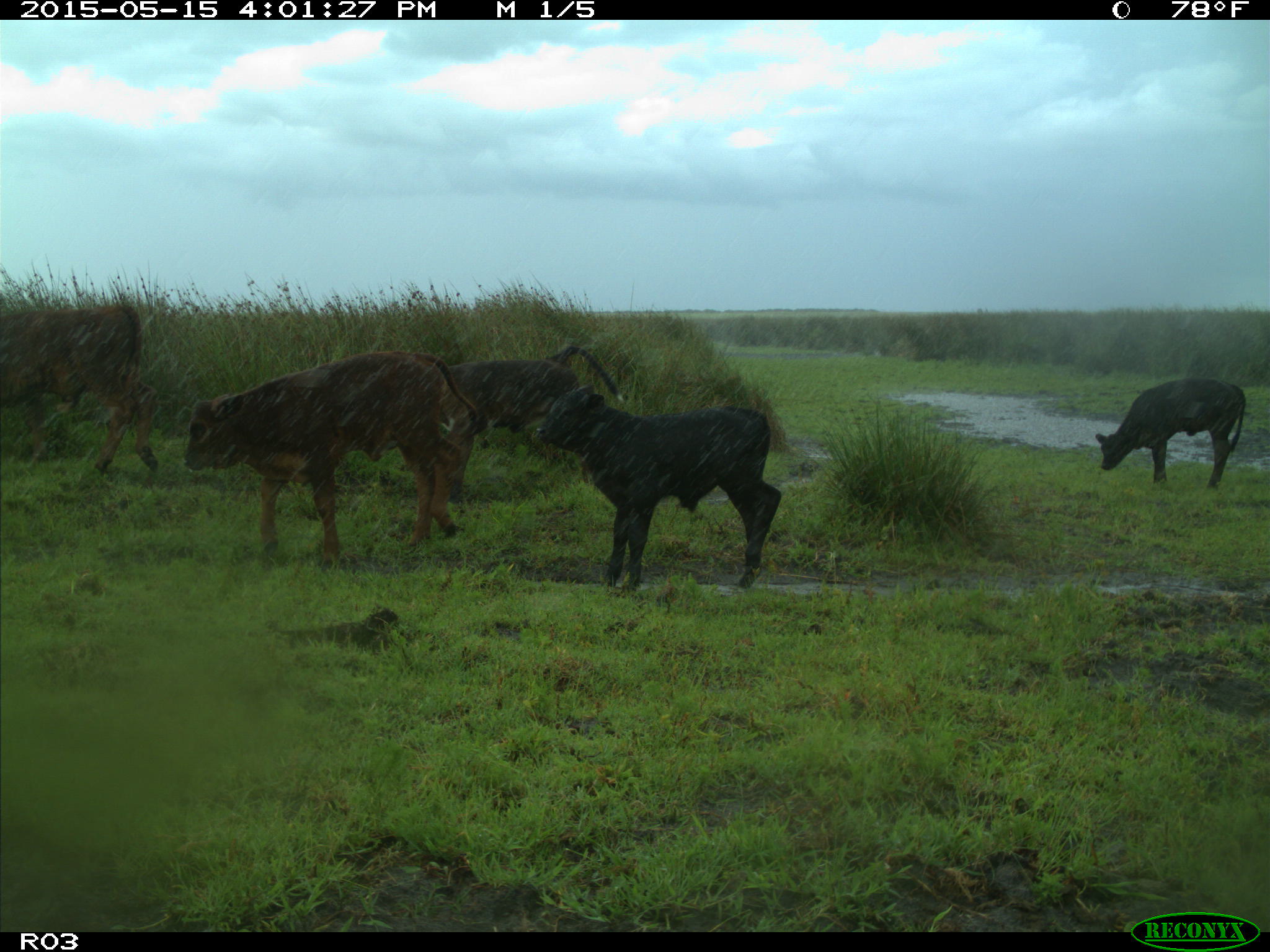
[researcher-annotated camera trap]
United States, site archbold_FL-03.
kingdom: Animalia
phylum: Chordata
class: Mammalia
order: Artiodactyla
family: Bovidae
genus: Bos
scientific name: Bos taurus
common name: domestic cow